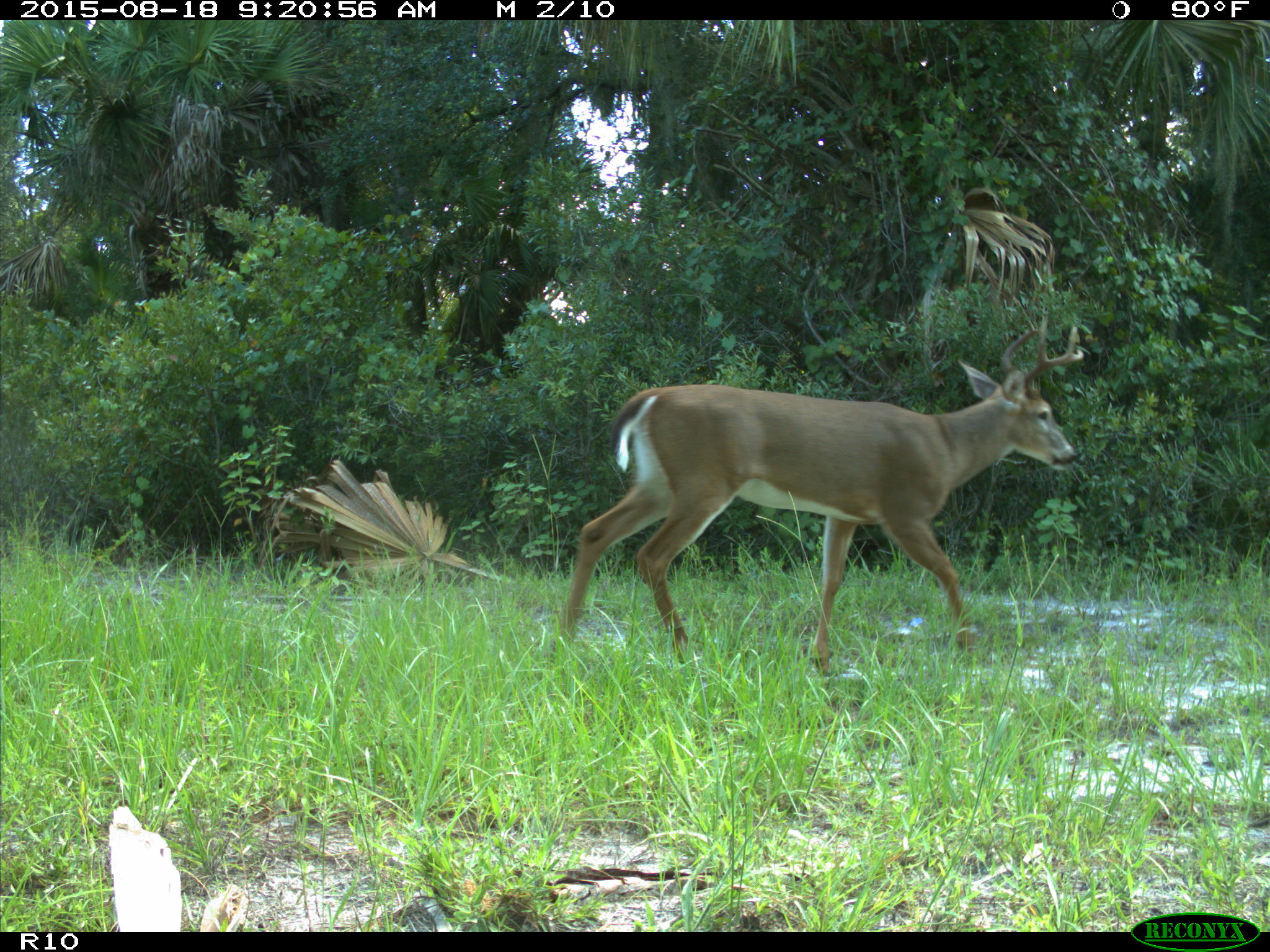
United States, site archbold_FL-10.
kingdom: Animalia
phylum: Chordata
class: Mammalia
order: Artiodactyla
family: Cervidae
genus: Odocoileus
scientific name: Odocoileus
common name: deer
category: unidentified deer